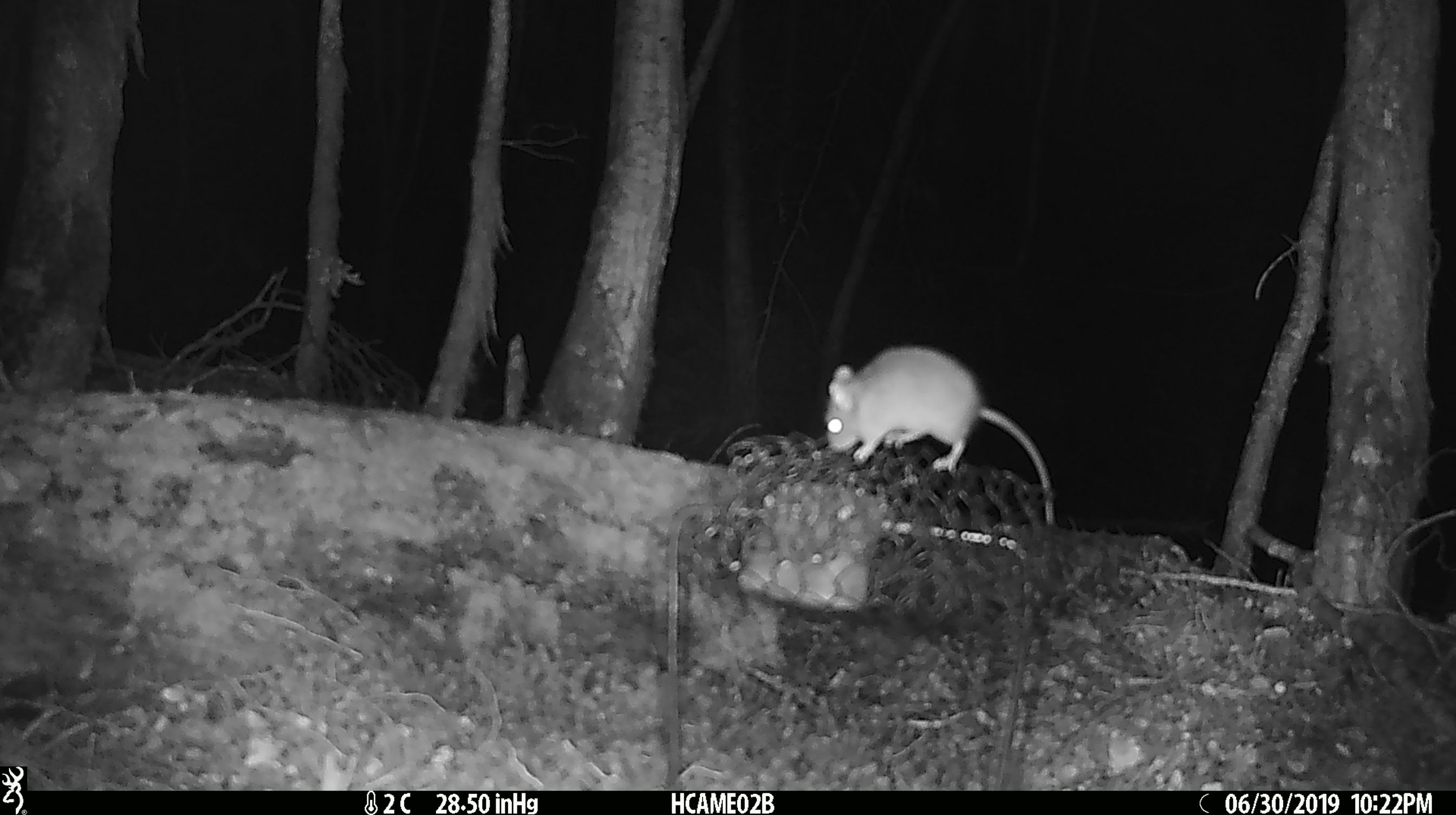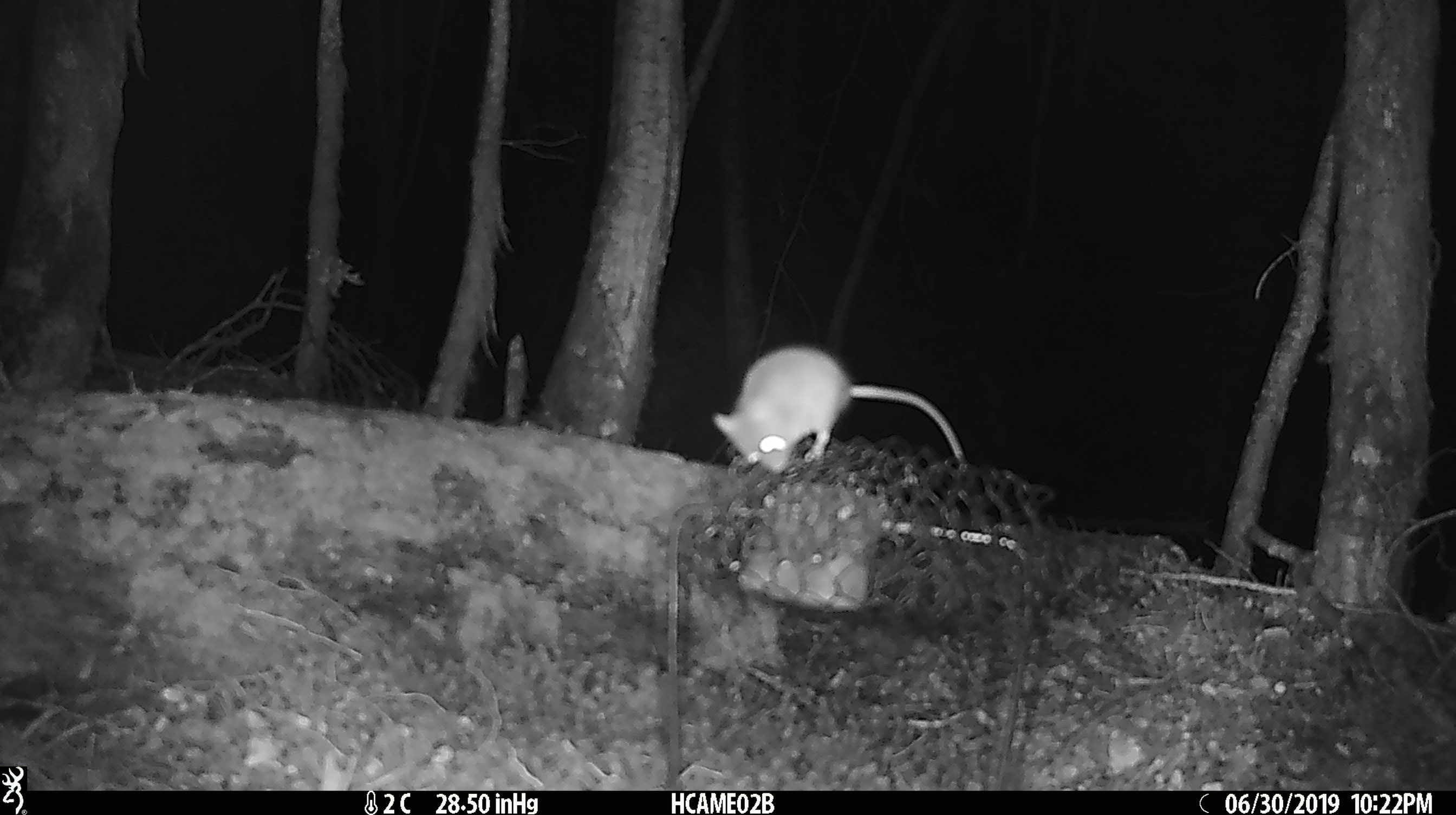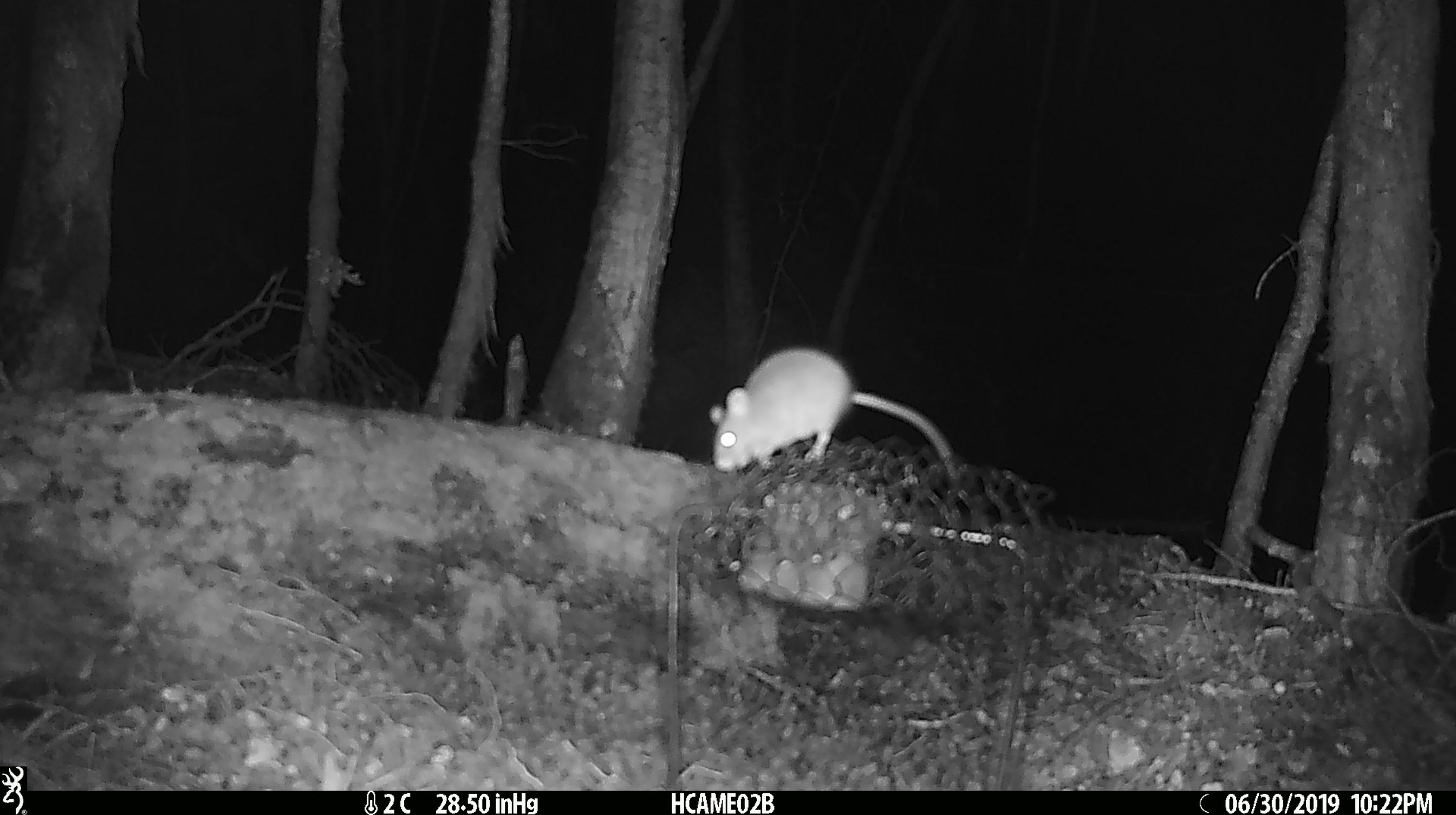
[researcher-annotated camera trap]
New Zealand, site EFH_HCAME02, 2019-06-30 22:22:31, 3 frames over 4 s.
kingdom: Animalia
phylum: Chordata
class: Mammalia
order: Rodentia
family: Muridae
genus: Mus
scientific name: Mus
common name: mouse